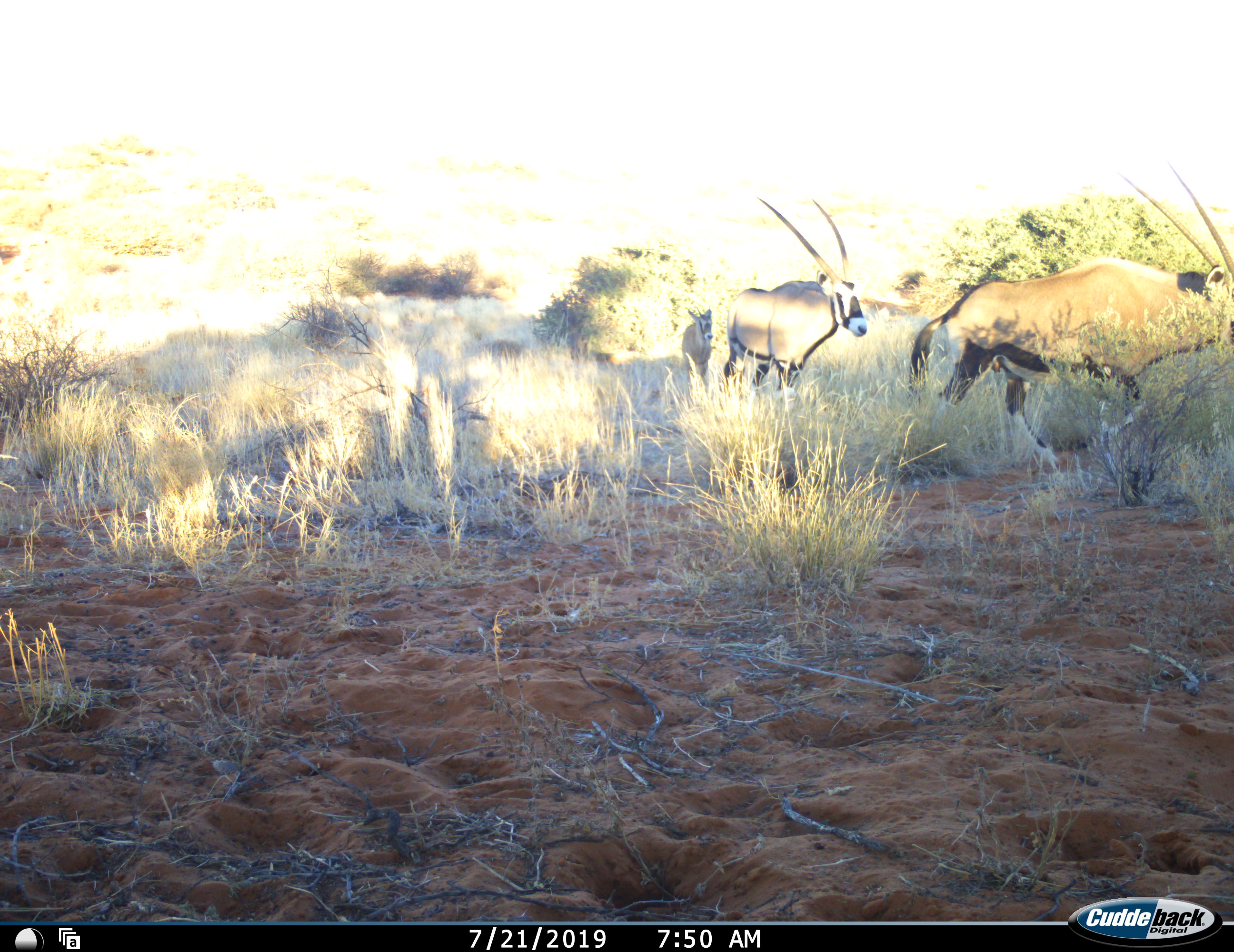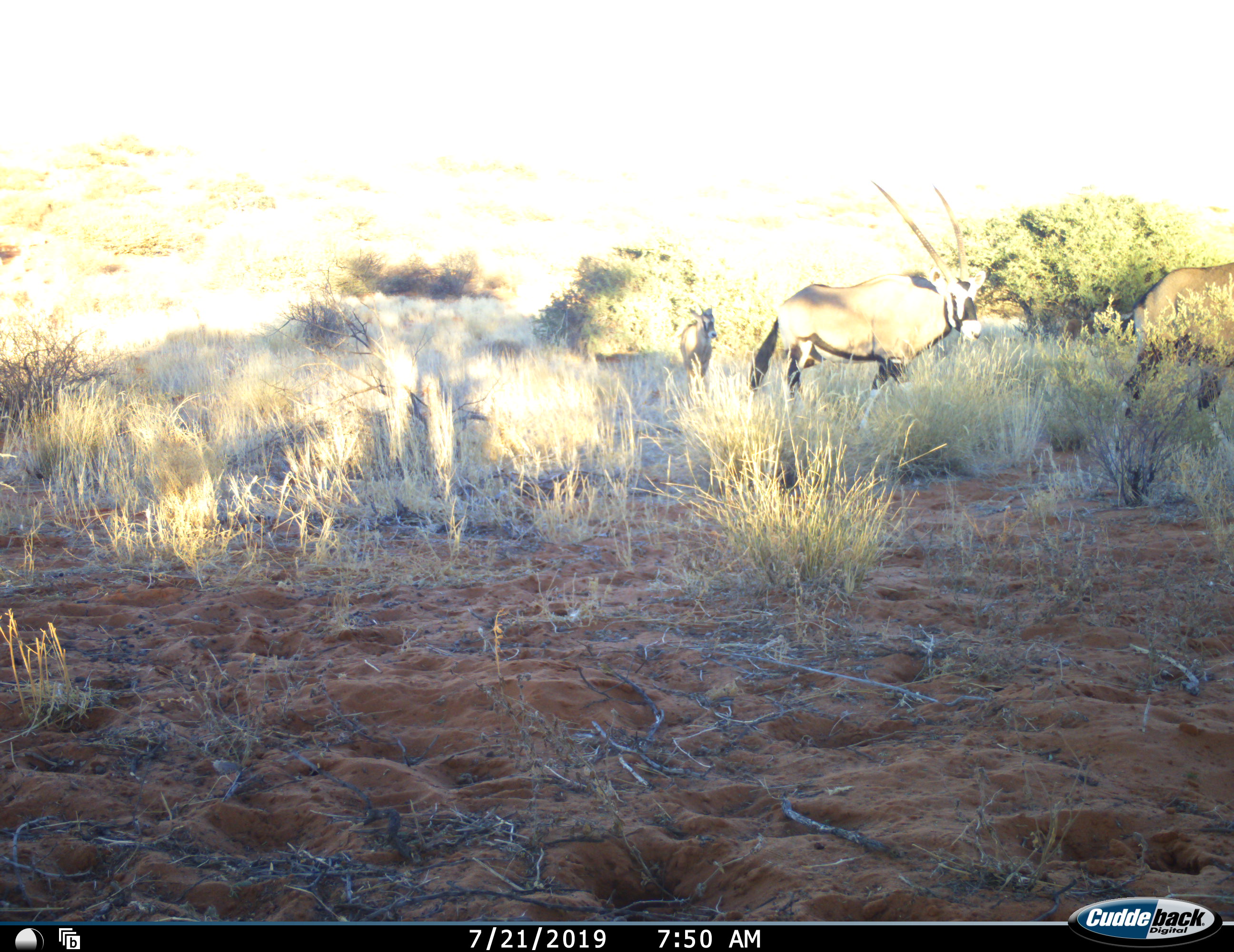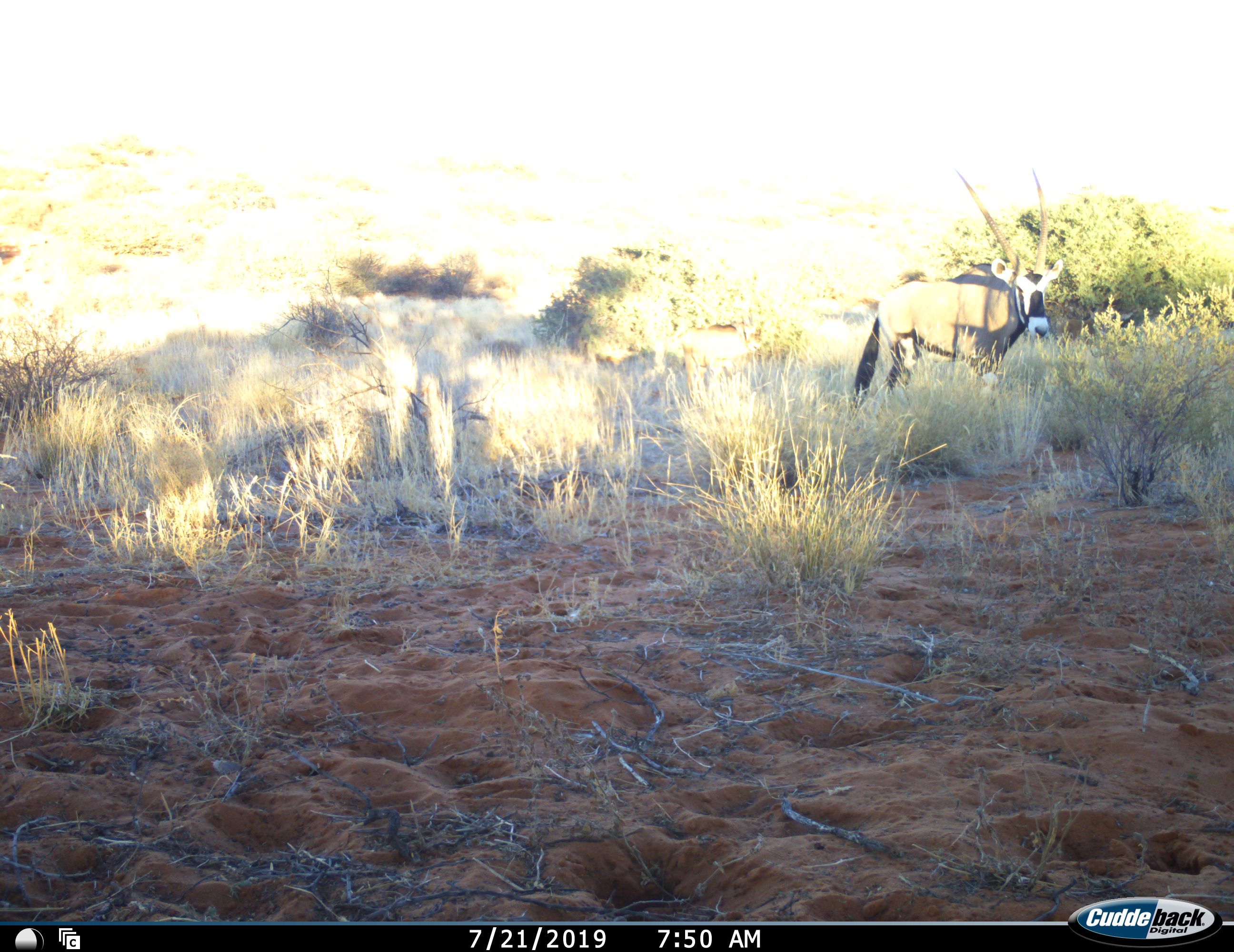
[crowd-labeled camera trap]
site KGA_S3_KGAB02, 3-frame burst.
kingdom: Animalia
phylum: Chordata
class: Mammalia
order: Artiodactyla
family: Bovidae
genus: Oryx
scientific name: Oryx gazella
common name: gemsbok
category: oryx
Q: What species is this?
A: Oryx (gemsbok) (Oryx gazella).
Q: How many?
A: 3.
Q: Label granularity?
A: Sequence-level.